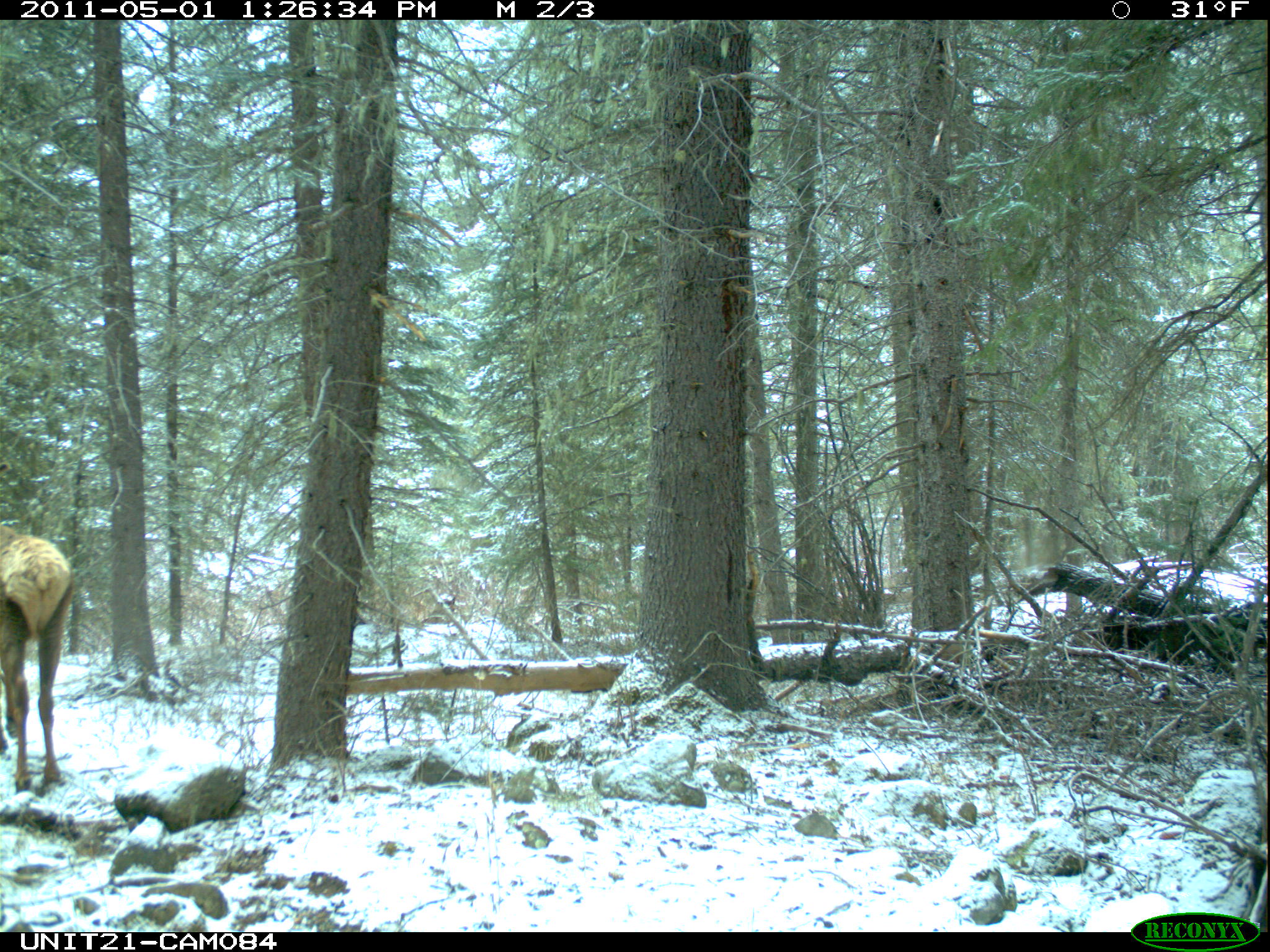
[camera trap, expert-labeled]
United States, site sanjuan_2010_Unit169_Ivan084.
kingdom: Animalia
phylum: Chordata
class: Mammalia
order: Artiodactyla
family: Cervidae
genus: Cervus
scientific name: Cervus elaphus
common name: red deer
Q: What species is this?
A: Cervus elaphus (red deer).